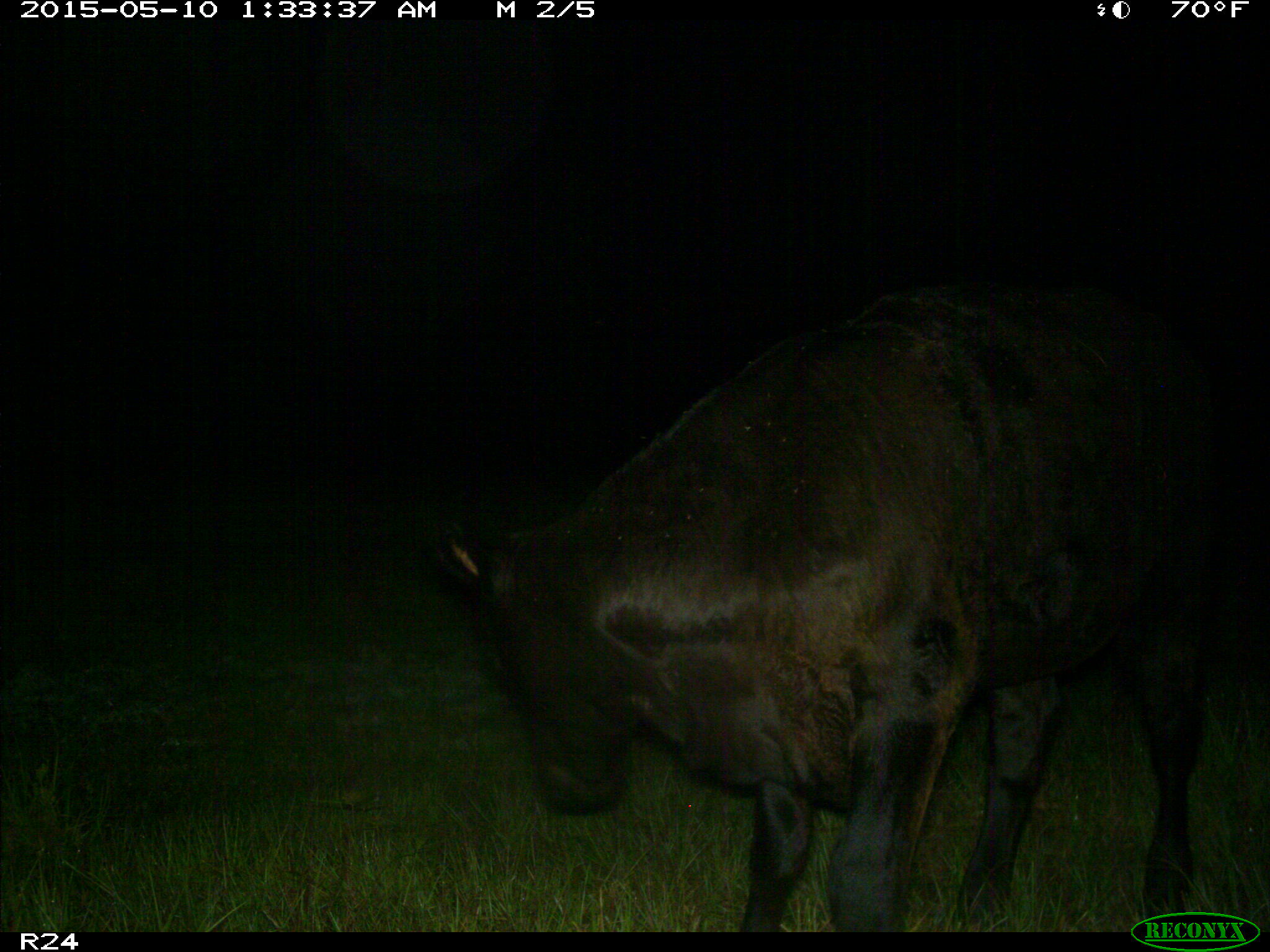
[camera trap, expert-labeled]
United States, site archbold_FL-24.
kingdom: Animalia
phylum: Chordata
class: Mammalia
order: Artiodactyla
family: Bovidae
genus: Bos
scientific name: Bos taurus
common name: domestic cow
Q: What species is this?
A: Bos taurus (domestic cow).